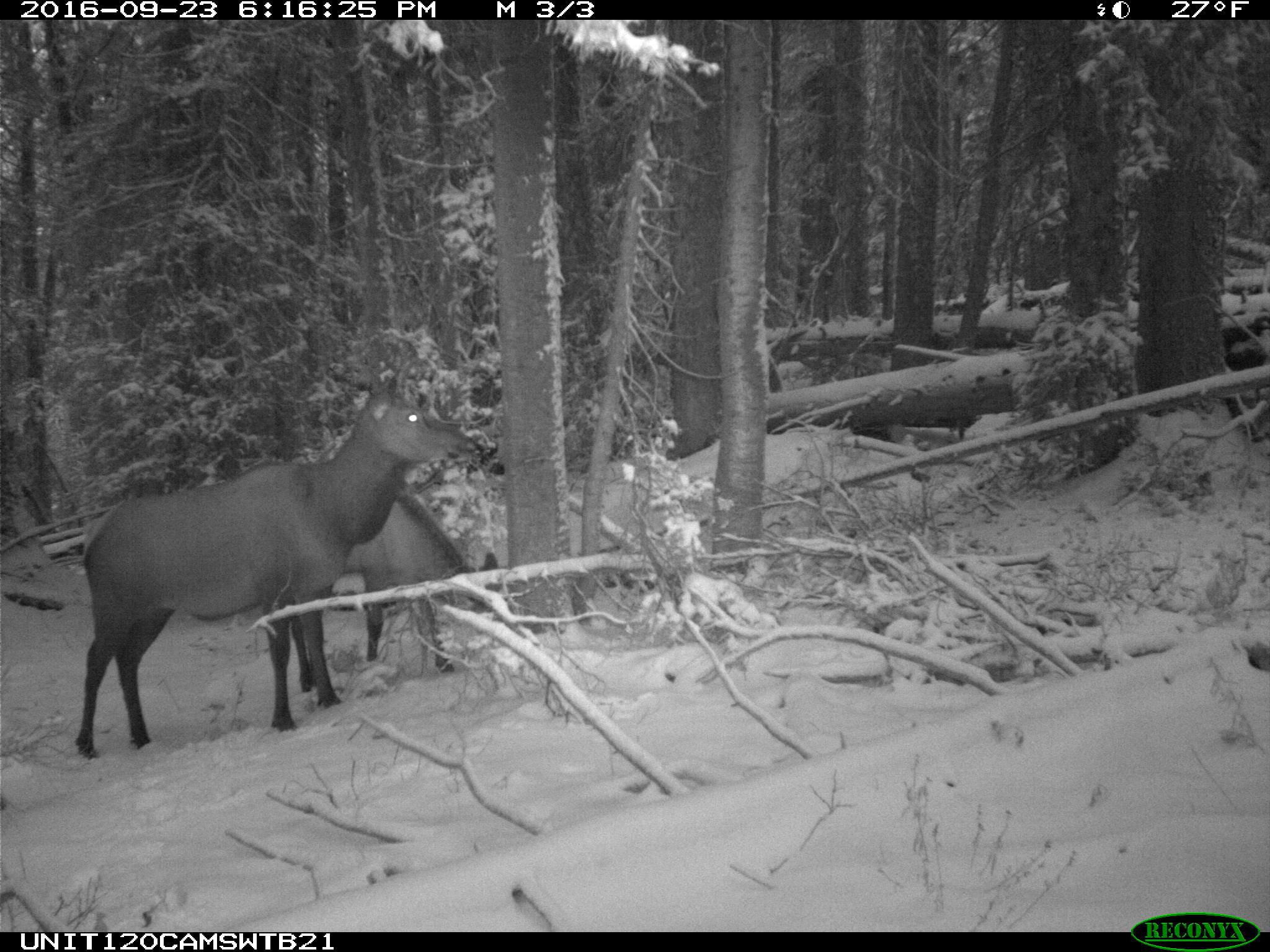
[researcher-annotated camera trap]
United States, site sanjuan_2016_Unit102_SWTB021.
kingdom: Animalia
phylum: Chordata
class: Mammalia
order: Artiodactyla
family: Cervidae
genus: Cervus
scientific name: Cervus elaphus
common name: red deer